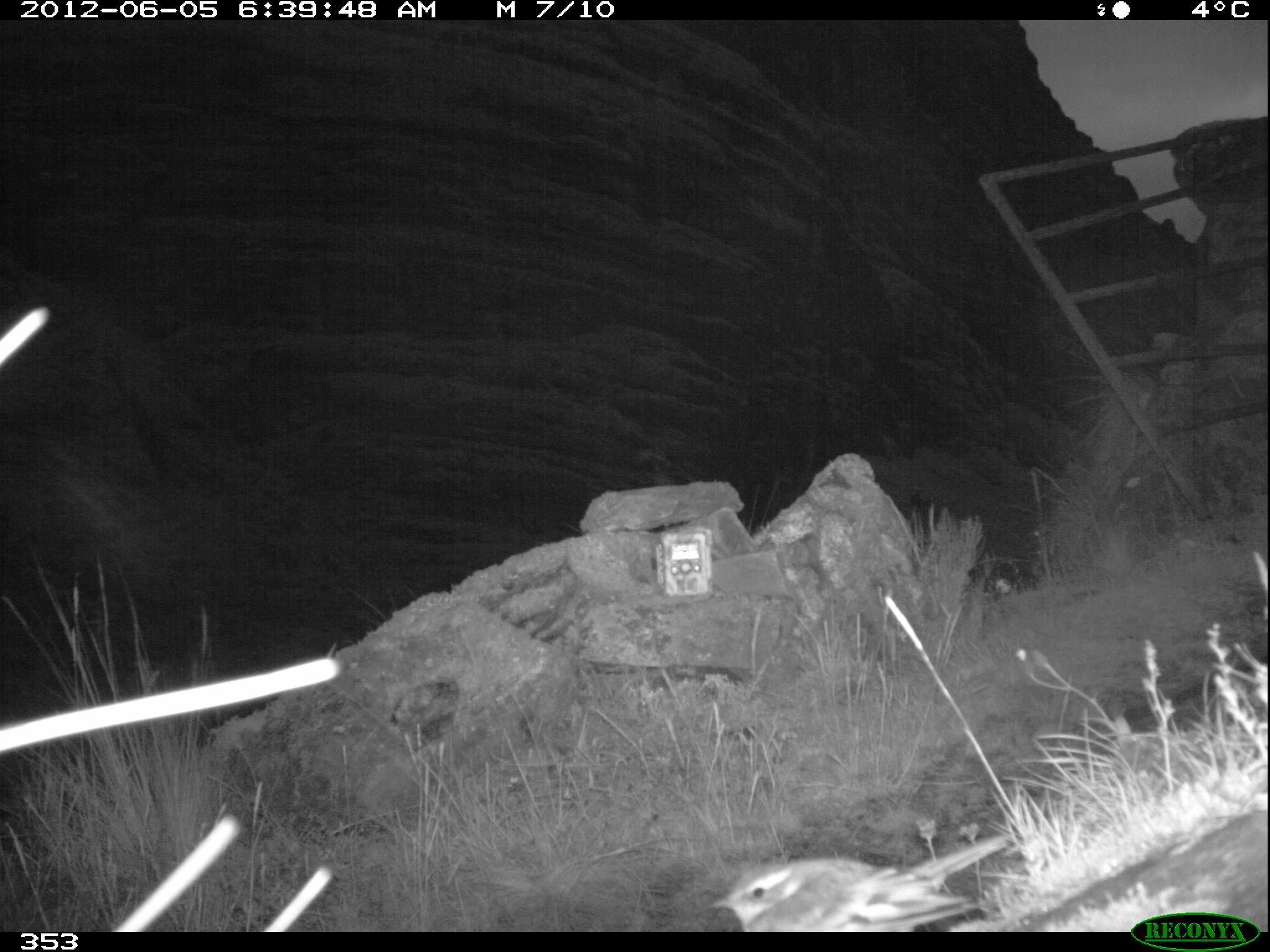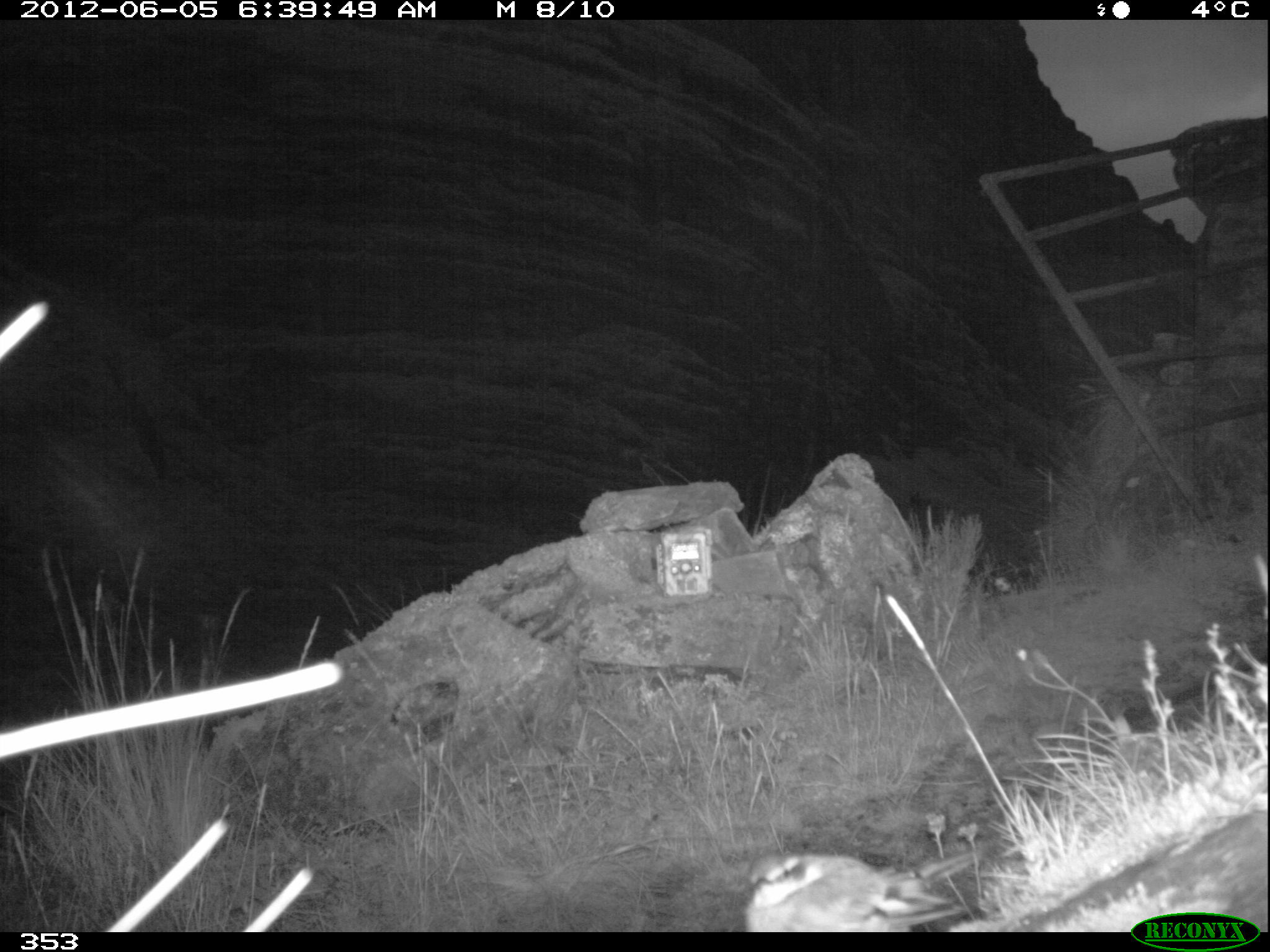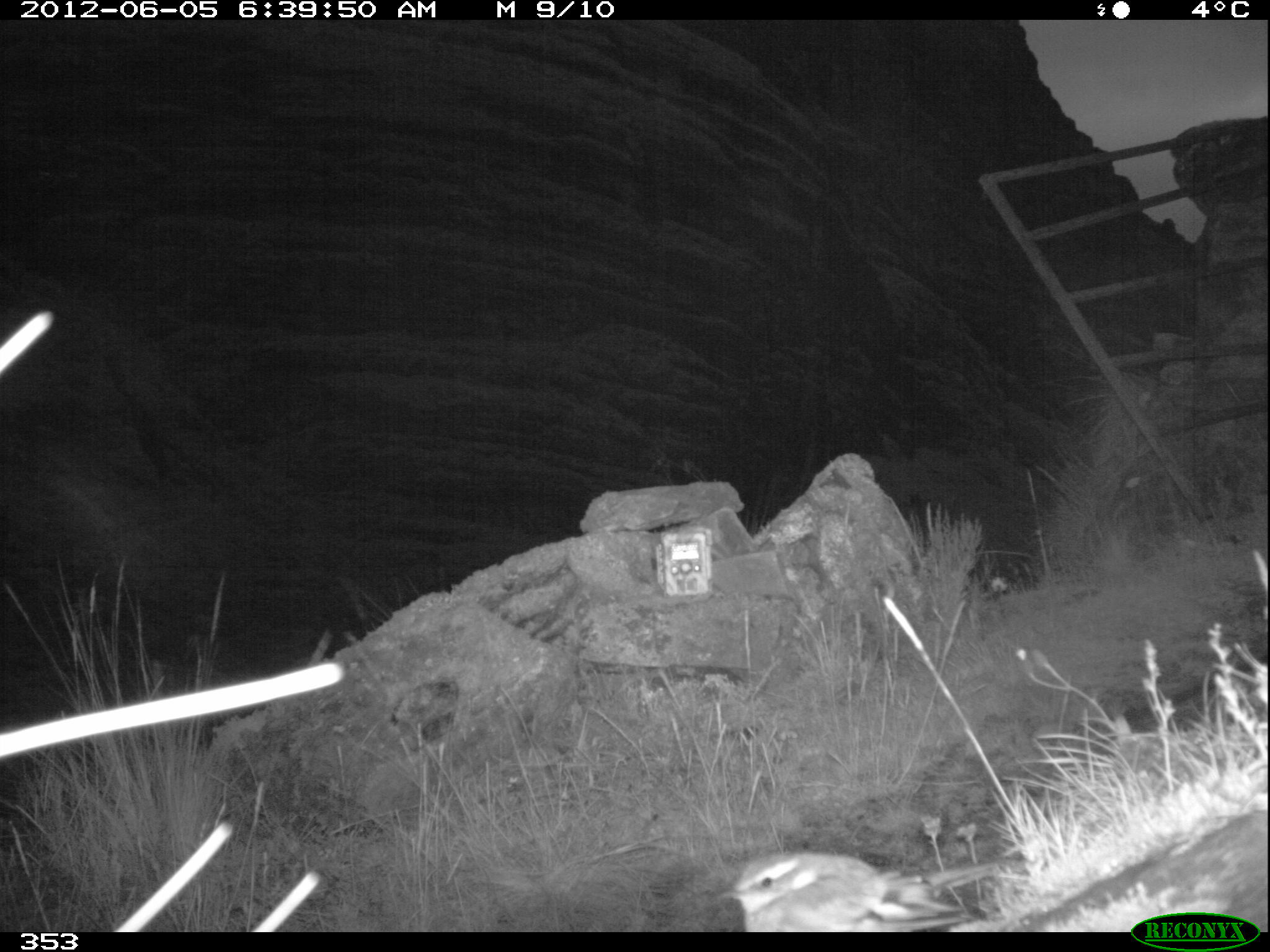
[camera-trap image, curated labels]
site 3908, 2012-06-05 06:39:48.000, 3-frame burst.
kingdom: Animalia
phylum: Chordata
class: Aves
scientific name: Aves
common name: bird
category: unknown bird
Unknown bird (bird) (Aves).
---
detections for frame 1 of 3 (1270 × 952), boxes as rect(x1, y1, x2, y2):
unknown bird: rect(706, 834, 1009, 932)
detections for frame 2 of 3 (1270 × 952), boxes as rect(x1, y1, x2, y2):
unknown bird: rect(730, 852, 979, 932)